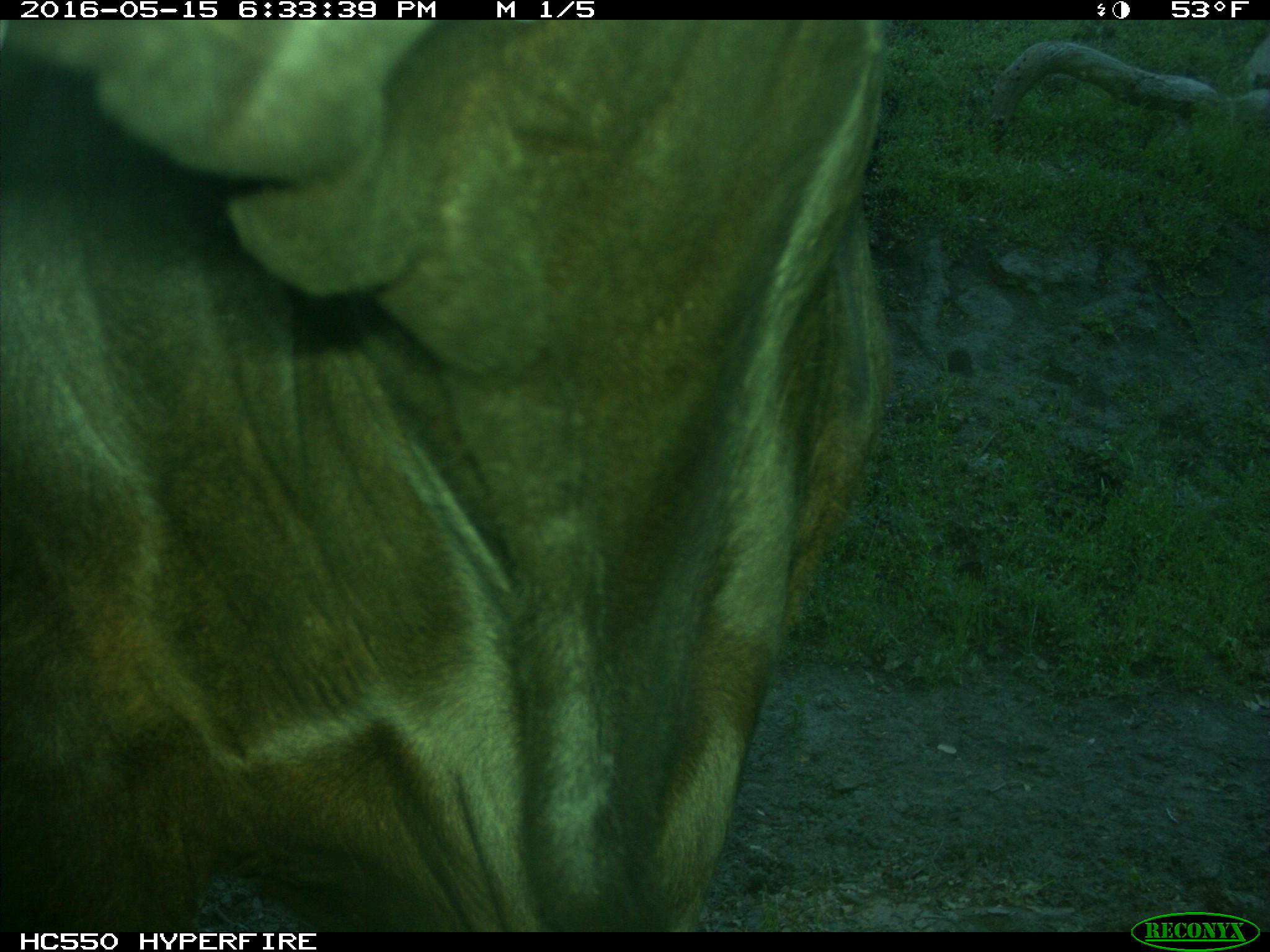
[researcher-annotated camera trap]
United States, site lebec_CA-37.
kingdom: Animalia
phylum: Chordata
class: Mammalia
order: Artiodactyla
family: Bovidae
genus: Bos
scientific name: Bos taurus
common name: domestic cow